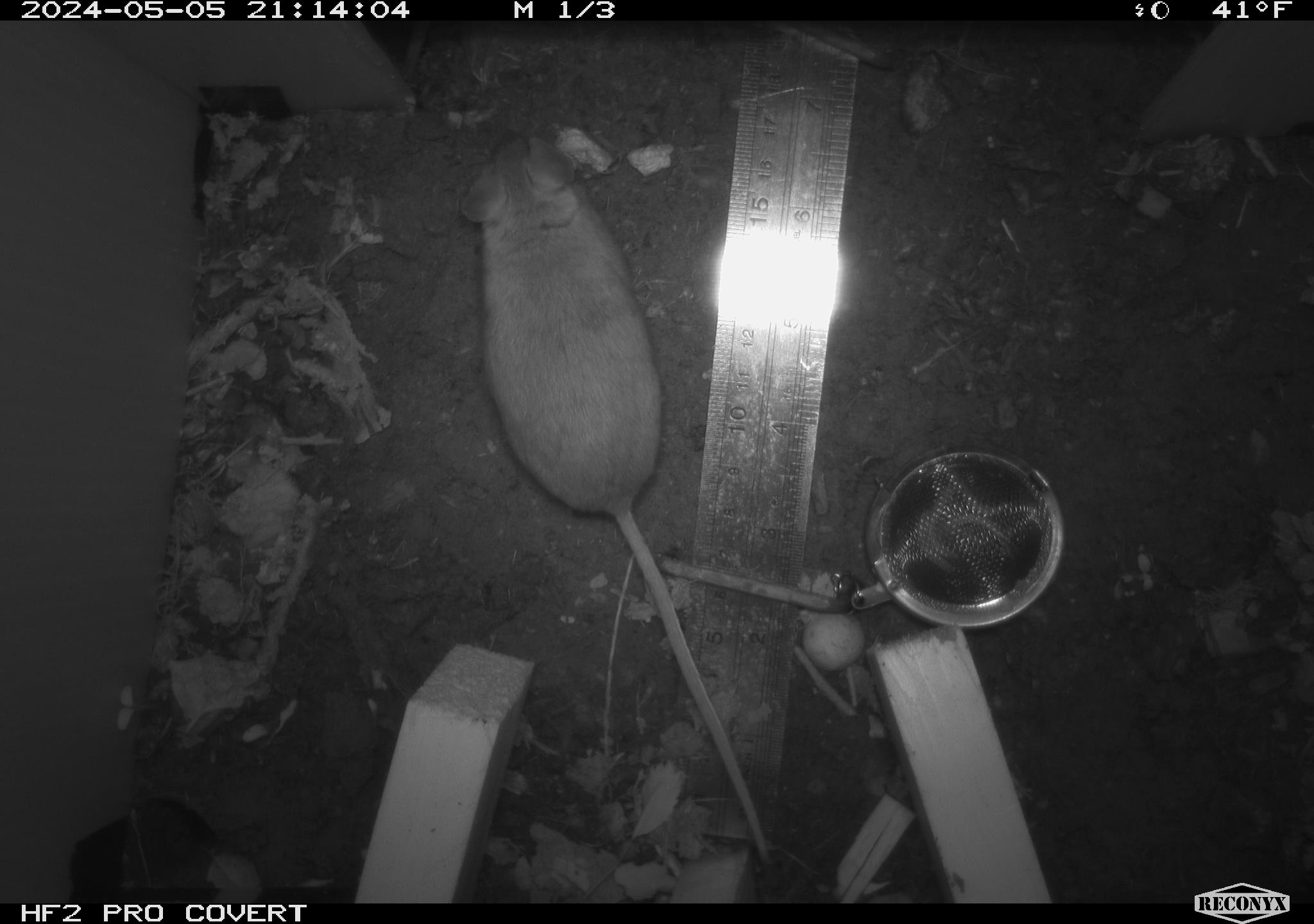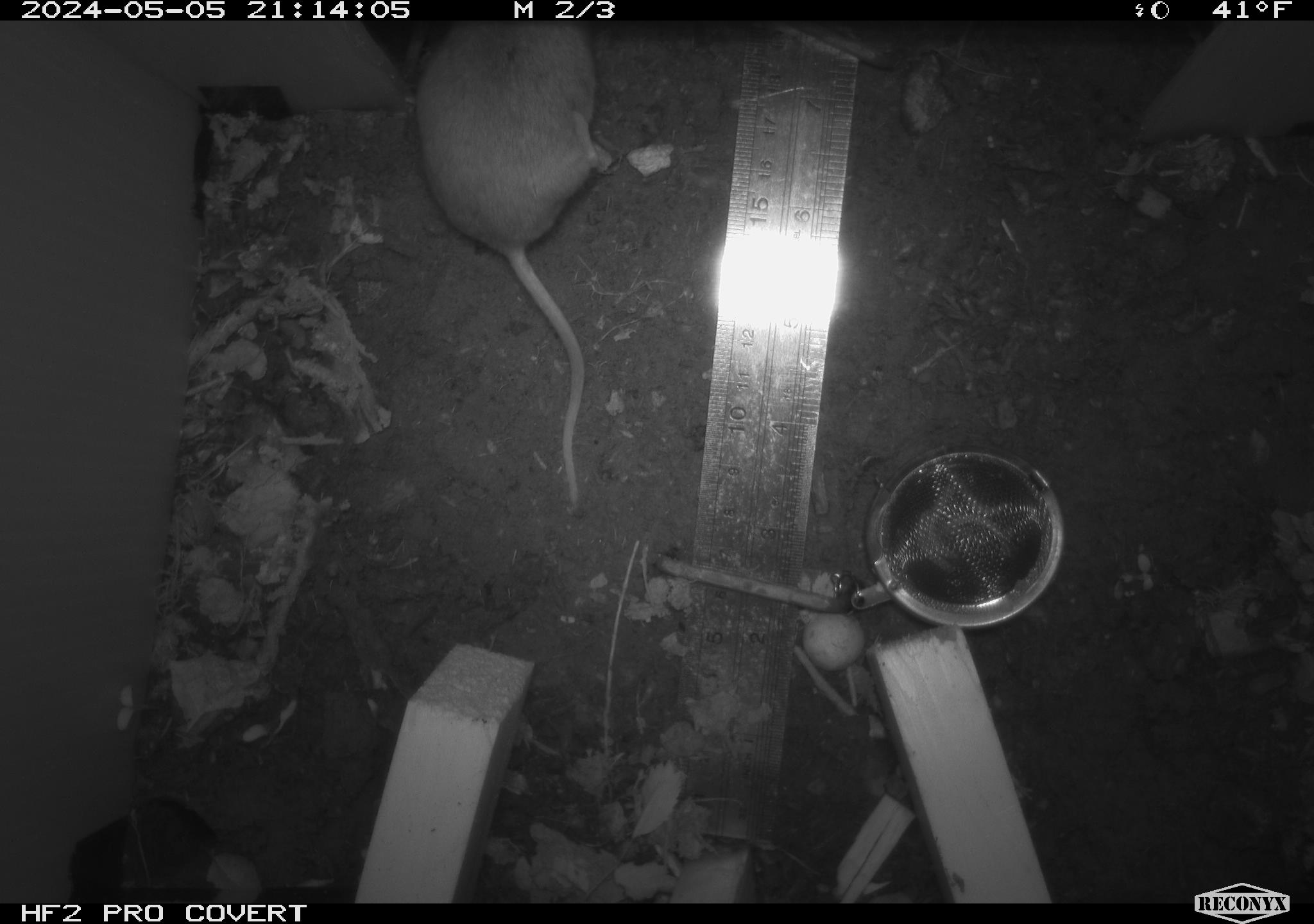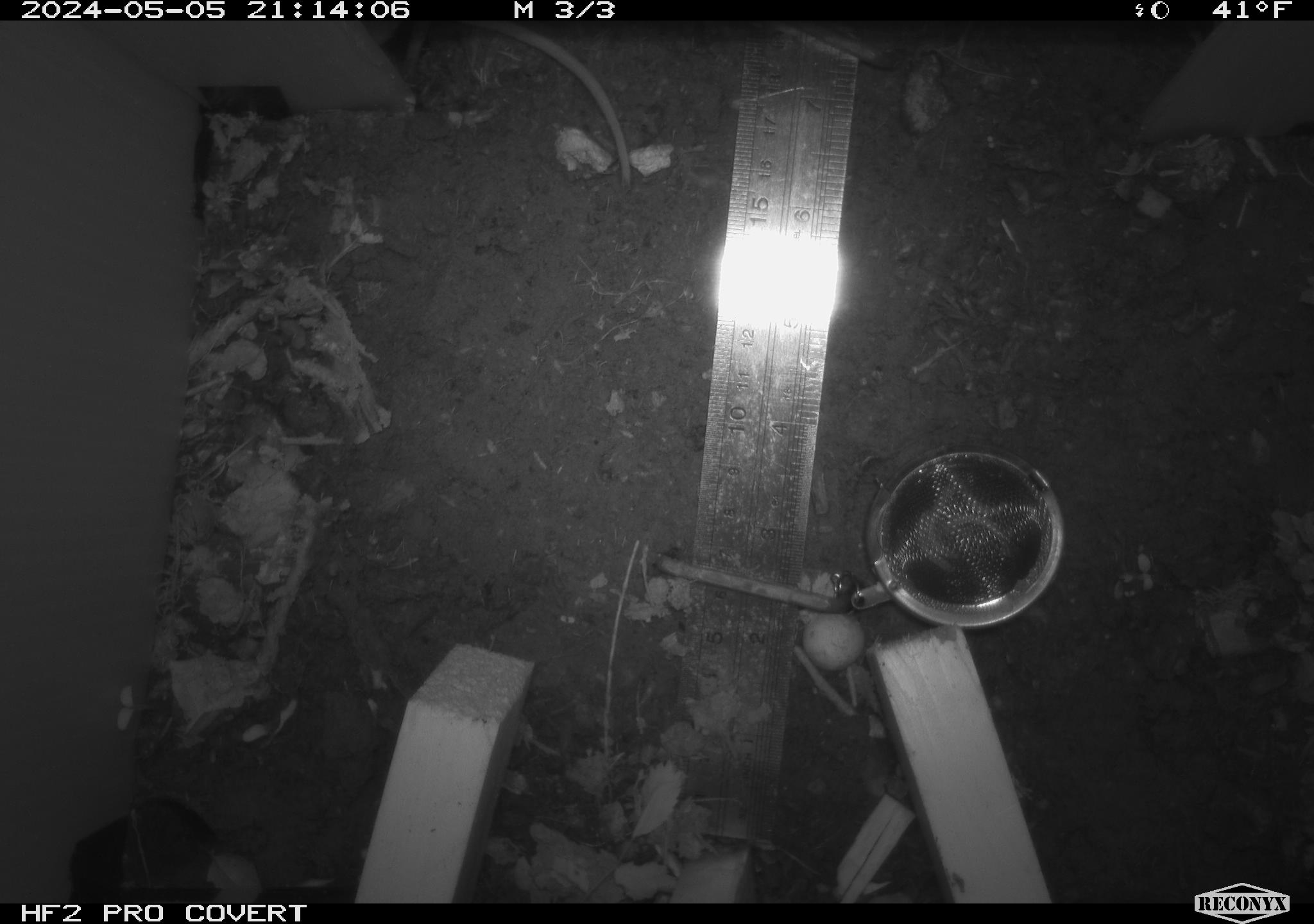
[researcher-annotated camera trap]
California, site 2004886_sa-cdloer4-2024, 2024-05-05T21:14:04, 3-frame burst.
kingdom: Animalia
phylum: Chordata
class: Mammalia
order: Rodentia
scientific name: Rodentia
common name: mouse species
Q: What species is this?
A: Mouse species (Rodentia).